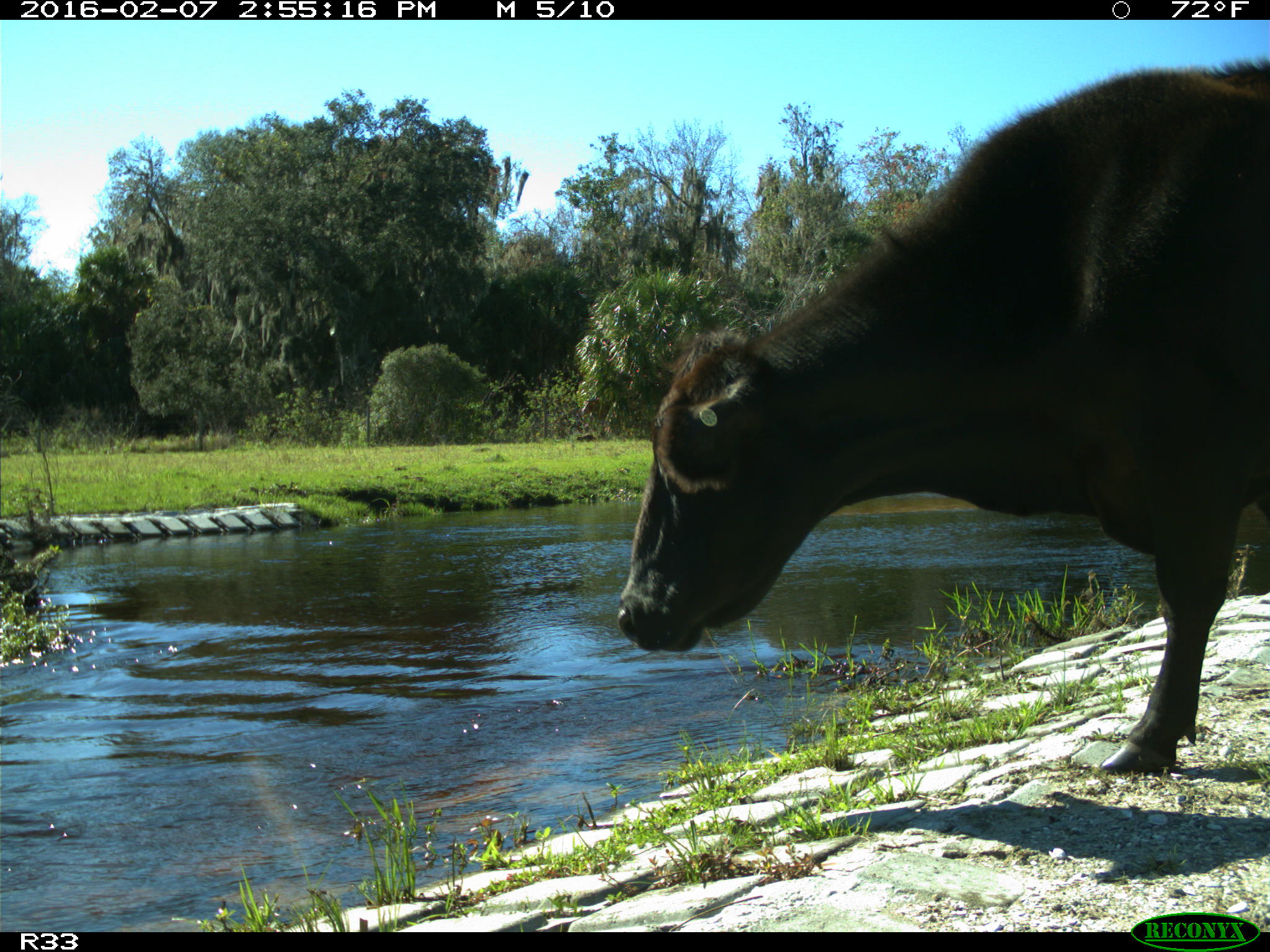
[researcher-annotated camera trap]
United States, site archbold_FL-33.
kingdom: Animalia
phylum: Chordata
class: Mammalia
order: Artiodactyla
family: Bovidae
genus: Bos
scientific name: Bos taurus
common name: domestic cow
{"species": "Bos taurus (domestic cow)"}